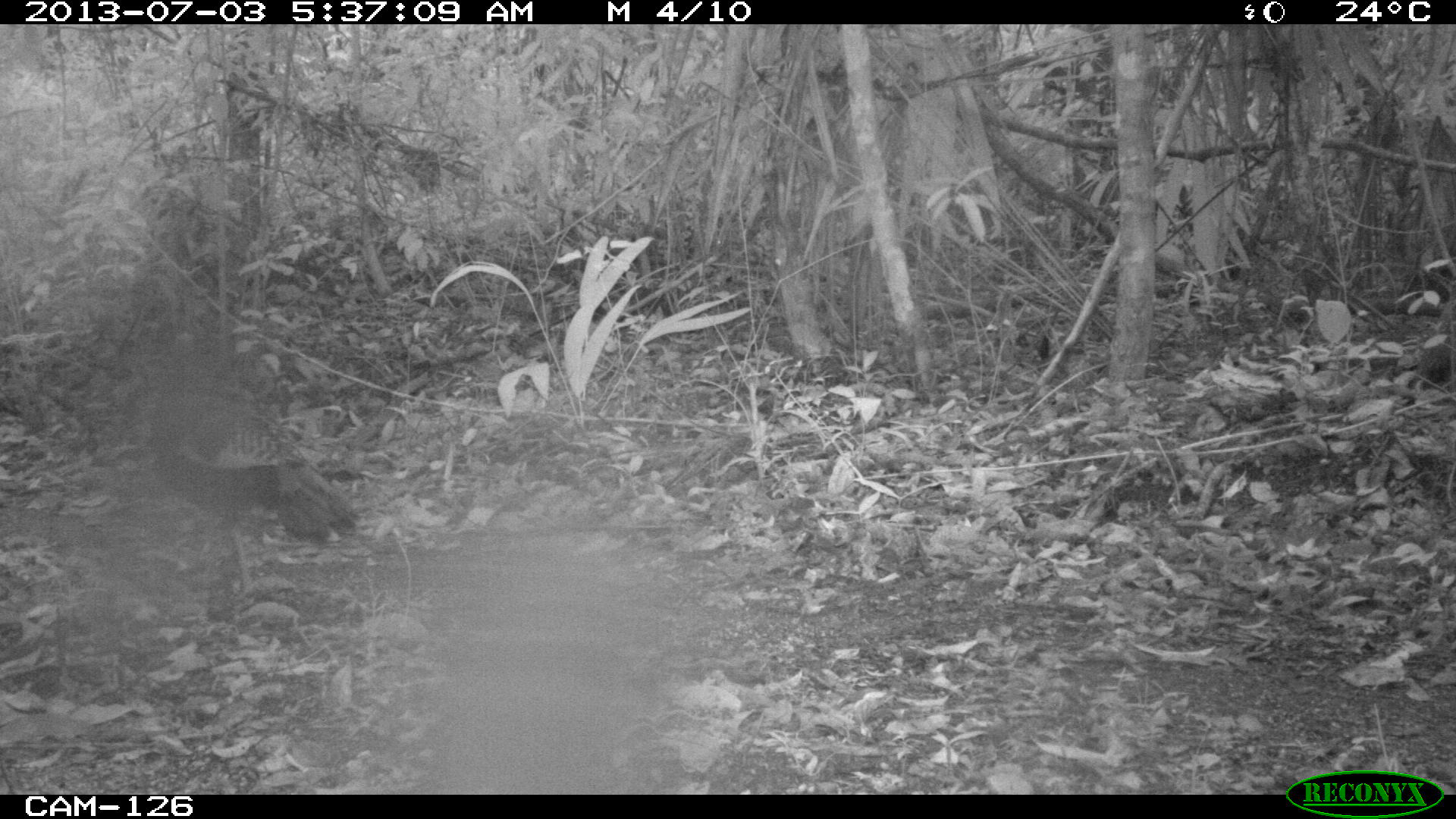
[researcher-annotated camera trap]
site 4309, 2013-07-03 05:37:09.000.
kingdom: Animalia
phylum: Chordata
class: Aves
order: Galliformes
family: Phasianidae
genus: Meleagris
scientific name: Meleagris ocellata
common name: ocellated turkey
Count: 1.